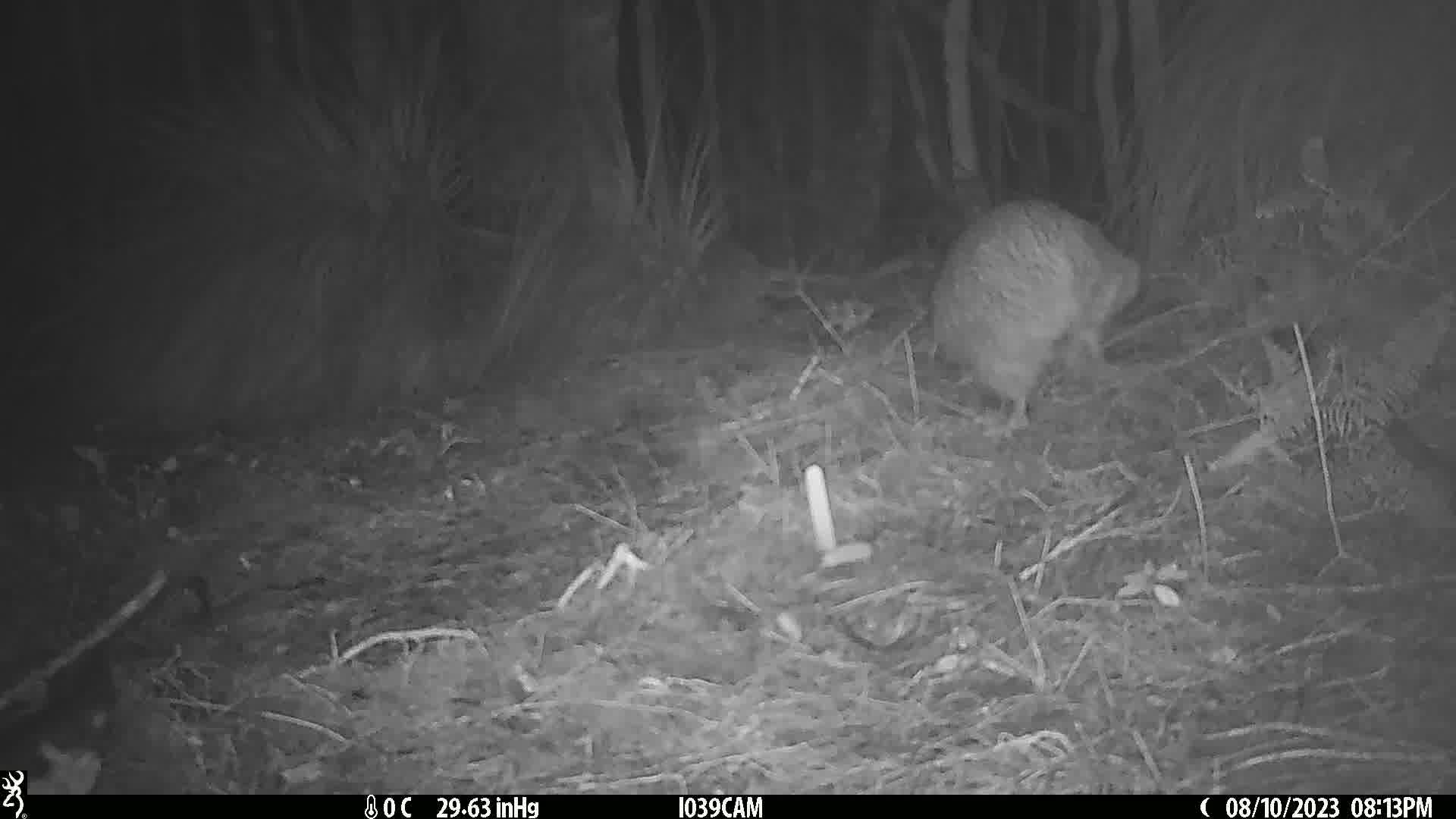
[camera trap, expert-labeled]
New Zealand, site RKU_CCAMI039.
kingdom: Animalia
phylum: Chordata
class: Aves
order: Apterygiformes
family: Apterygidae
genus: Apteryx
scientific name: Apteryx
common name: kiwi